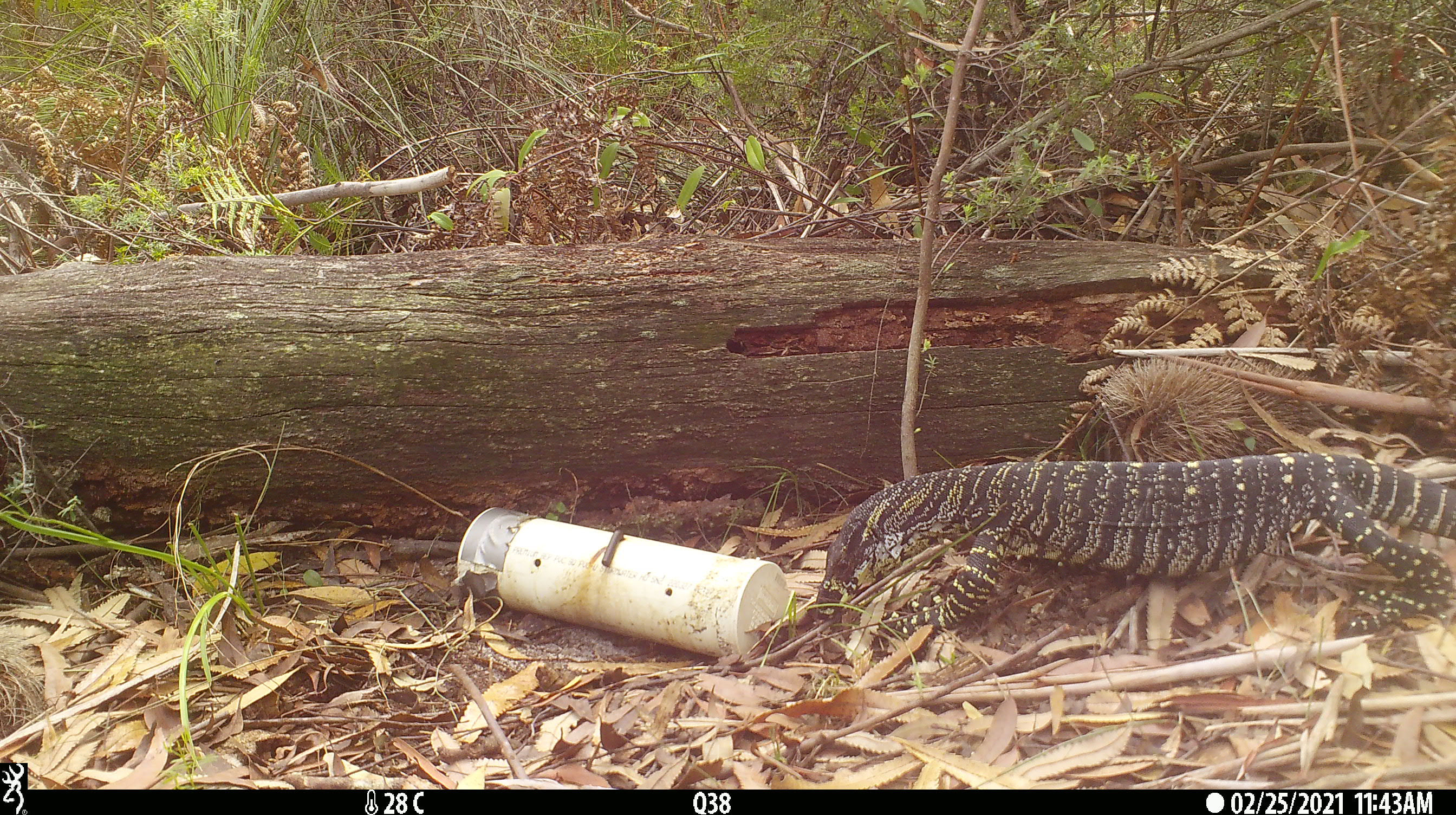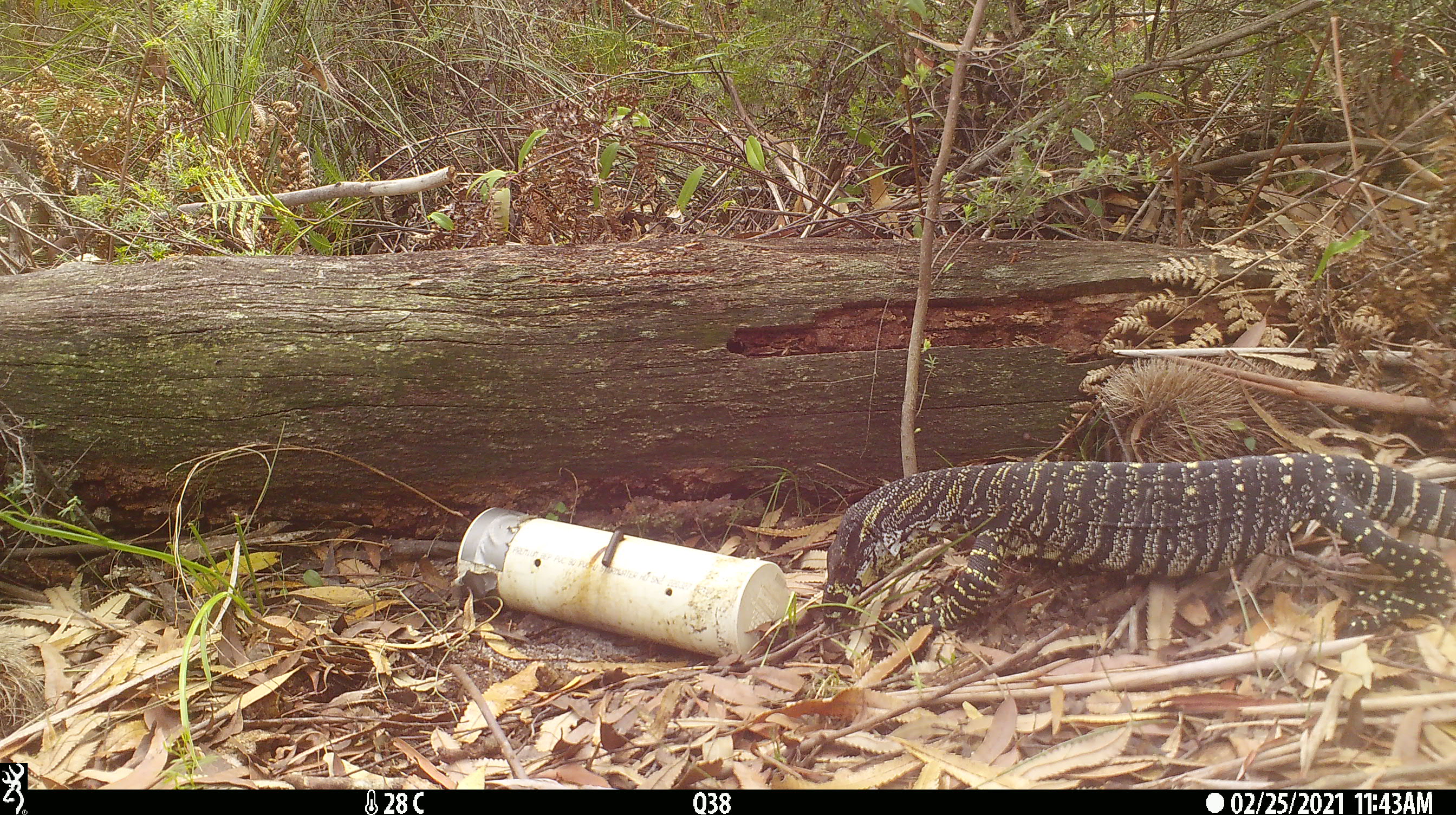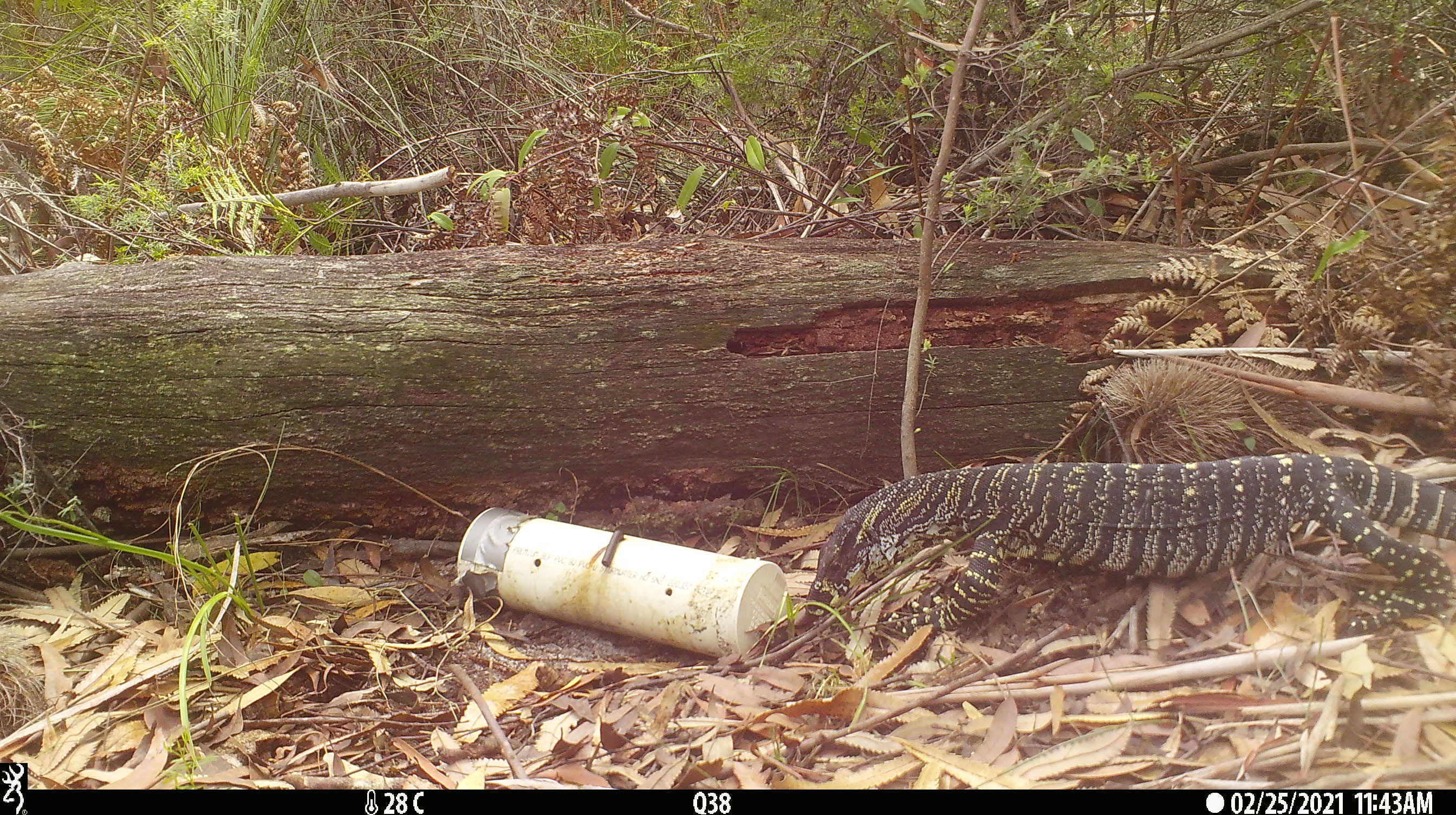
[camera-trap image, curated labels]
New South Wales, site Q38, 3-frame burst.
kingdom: Animalia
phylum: Chordata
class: Reptilia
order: Squamata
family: Varanidae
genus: Varanus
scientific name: Varanus varius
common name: lace monitor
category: goanna